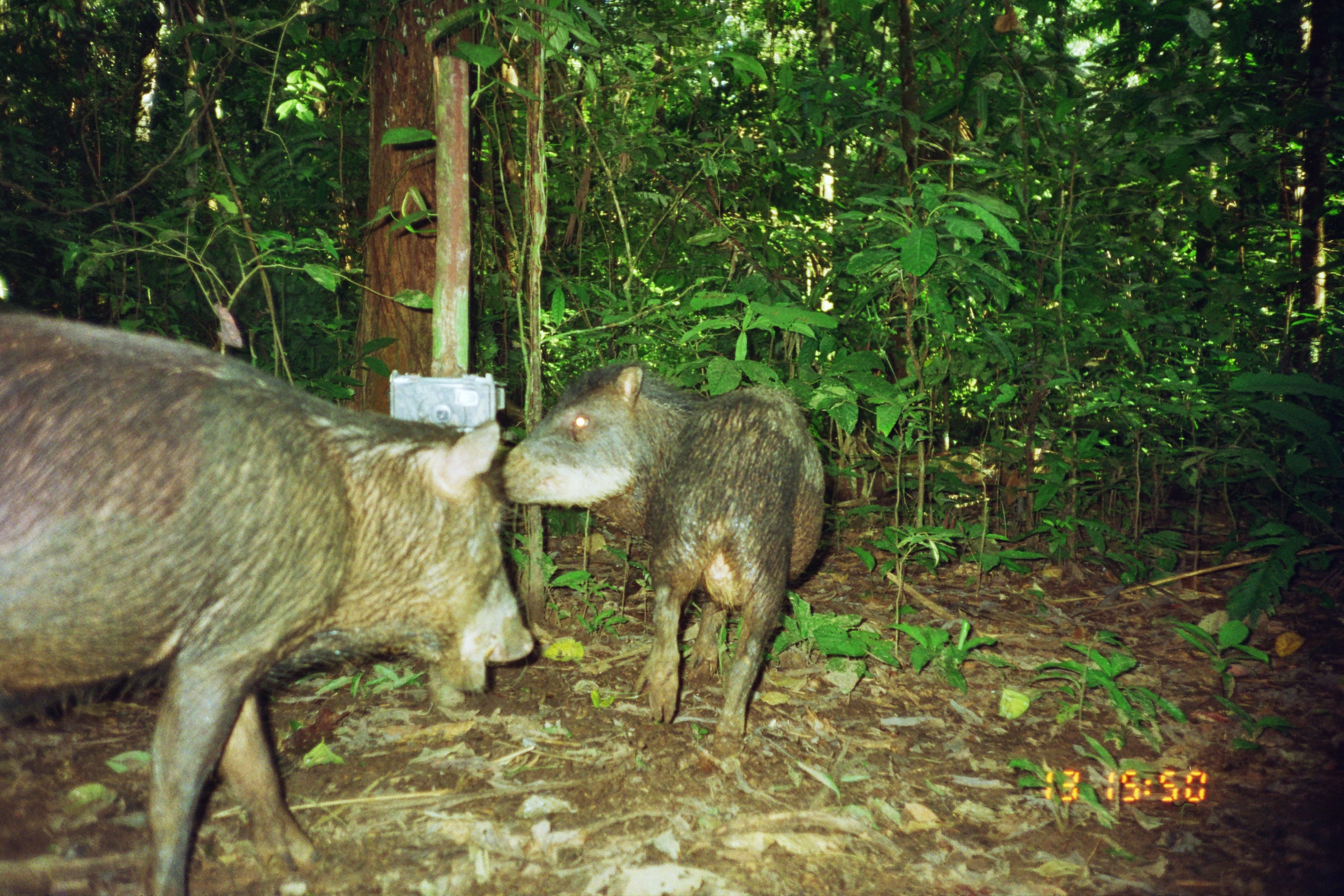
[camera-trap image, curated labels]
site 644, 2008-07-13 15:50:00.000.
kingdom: Animalia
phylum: Chordata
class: Mammalia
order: Artiodactyla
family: Tayassuidae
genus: Tayassu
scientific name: Tayassu pecari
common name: white-lipped peccary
Tayassu pecari (white-lipped peccary).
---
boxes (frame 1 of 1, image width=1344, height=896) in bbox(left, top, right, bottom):
tayassu pecari: bbox(0, 309, 530, 896); bbox(500, 360, 829, 733)